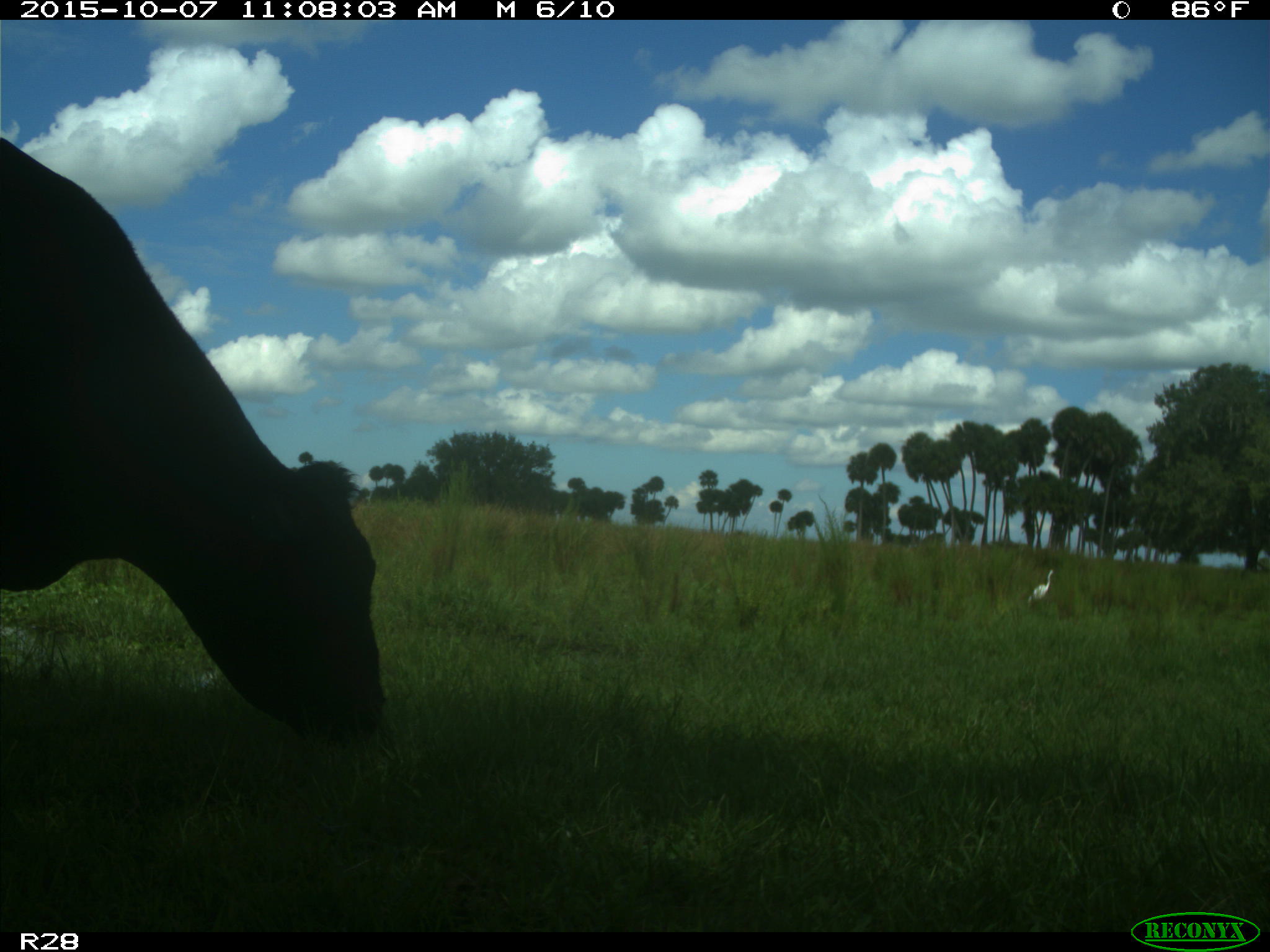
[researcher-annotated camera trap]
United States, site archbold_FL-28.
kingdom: Animalia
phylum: Chordata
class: Mammalia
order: Artiodactyla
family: Bovidae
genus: Bos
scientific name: Bos taurus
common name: domestic cow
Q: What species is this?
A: Bos taurus (domestic cow).